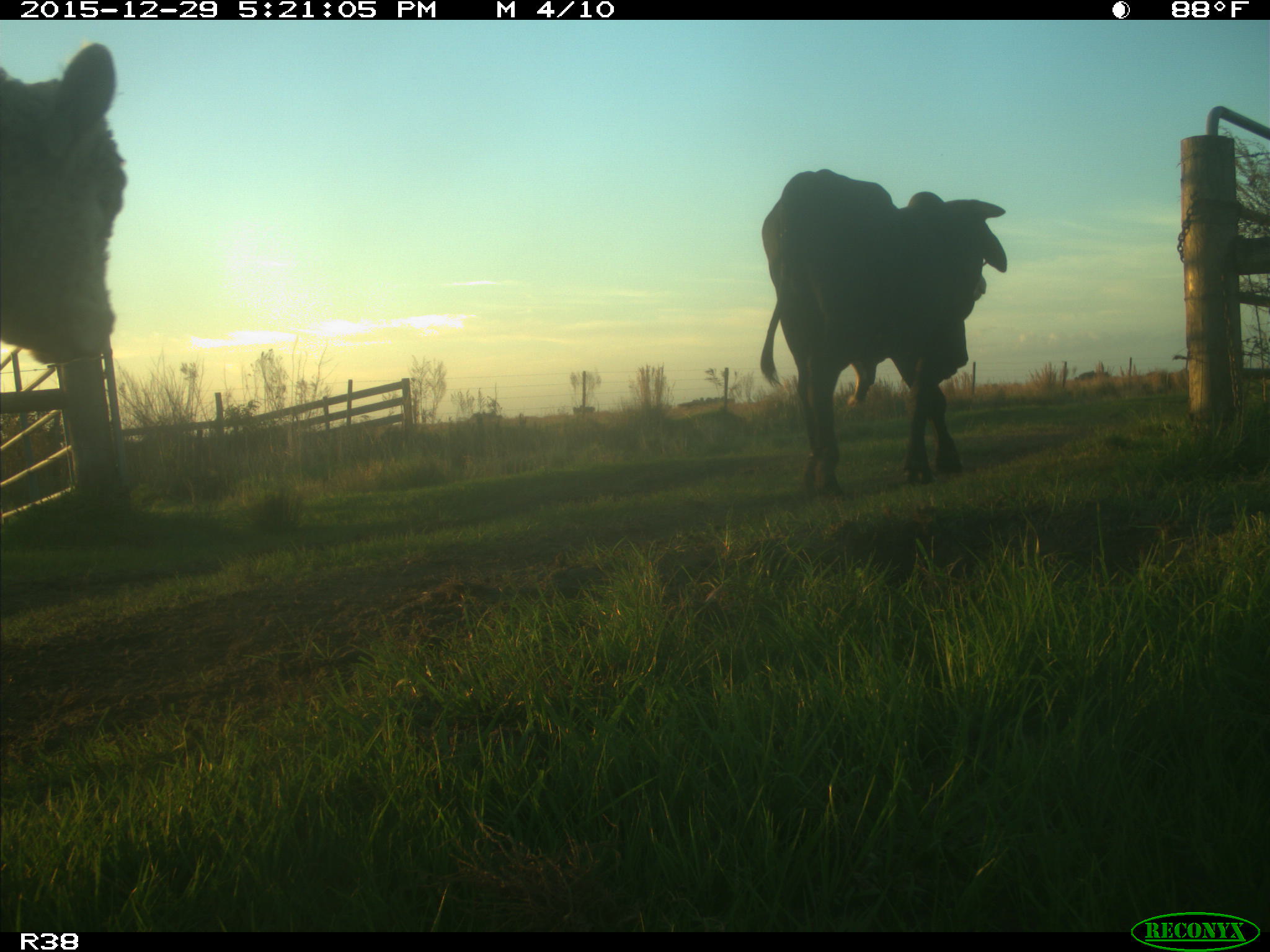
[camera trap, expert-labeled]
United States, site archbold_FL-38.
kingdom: Animalia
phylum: Chordata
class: Mammalia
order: Artiodactyla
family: Bovidae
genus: Bos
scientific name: Bos taurus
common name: domestic cow